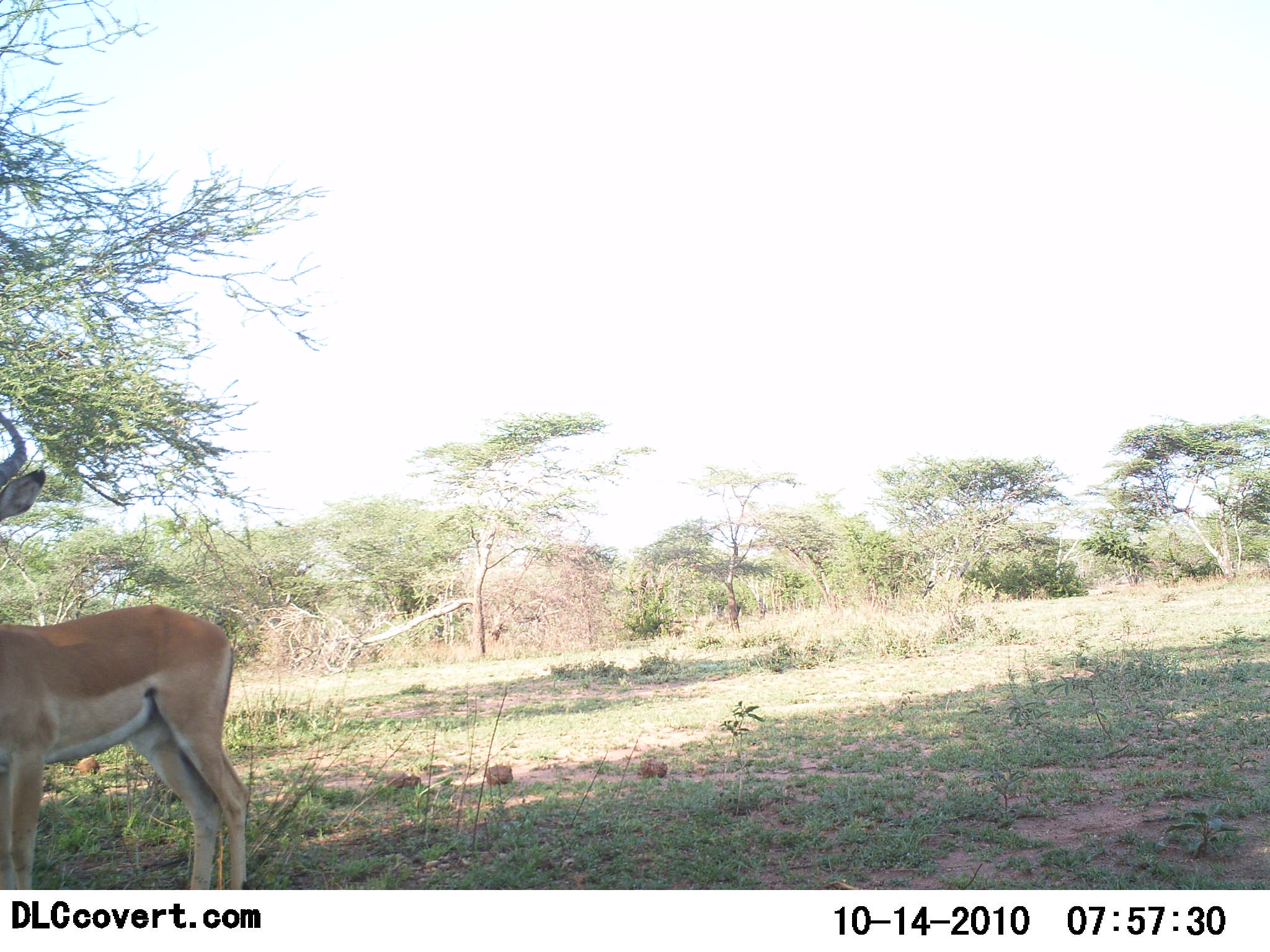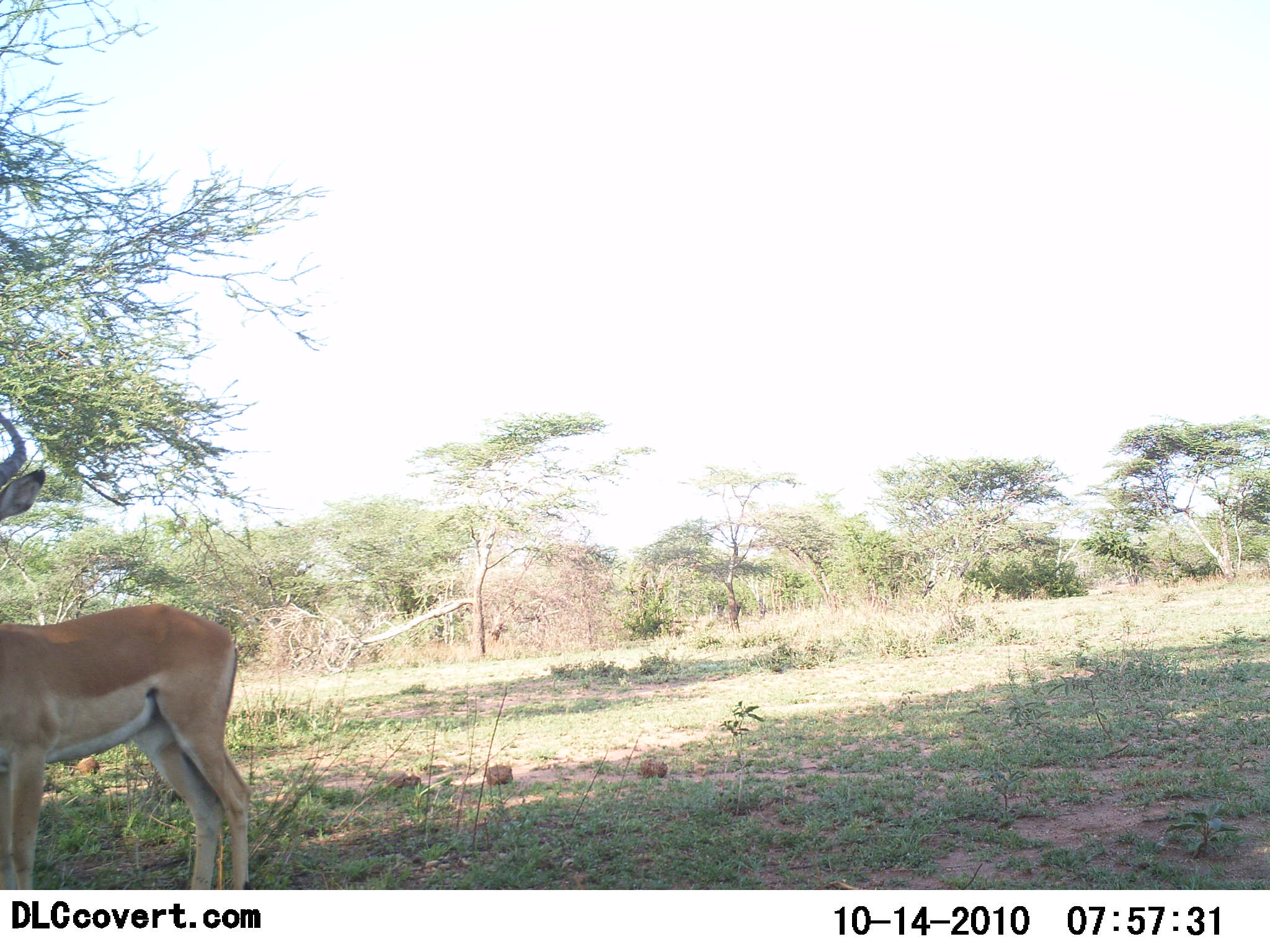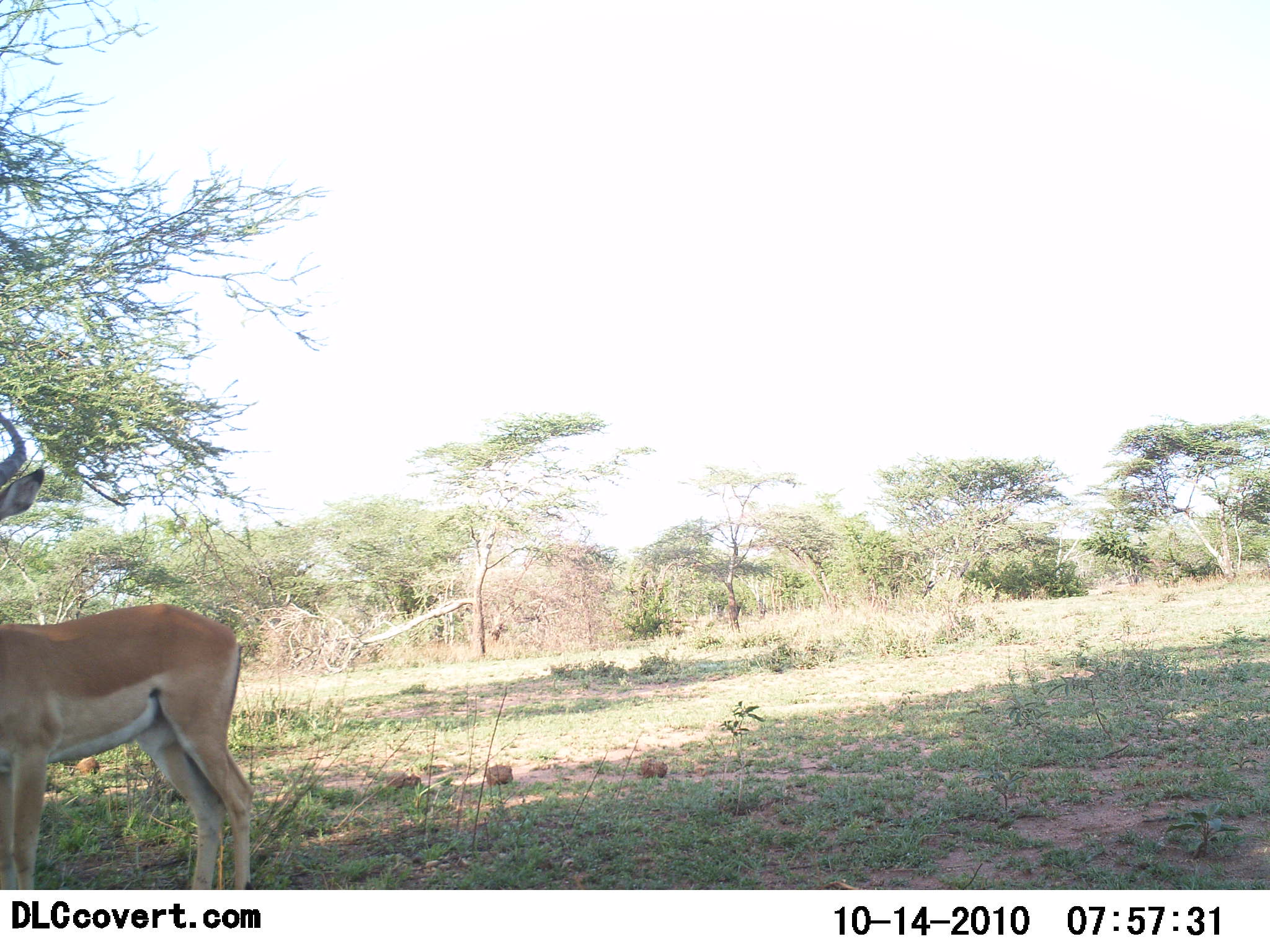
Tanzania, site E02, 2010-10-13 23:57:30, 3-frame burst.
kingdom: Animalia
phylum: Chordata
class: Mammalia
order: Artiodactyla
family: Bovidae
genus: Nanger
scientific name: Nanger granti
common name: grant's gazelle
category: gazellegrants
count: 1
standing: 91%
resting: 9%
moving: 0%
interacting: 0%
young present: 0%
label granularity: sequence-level